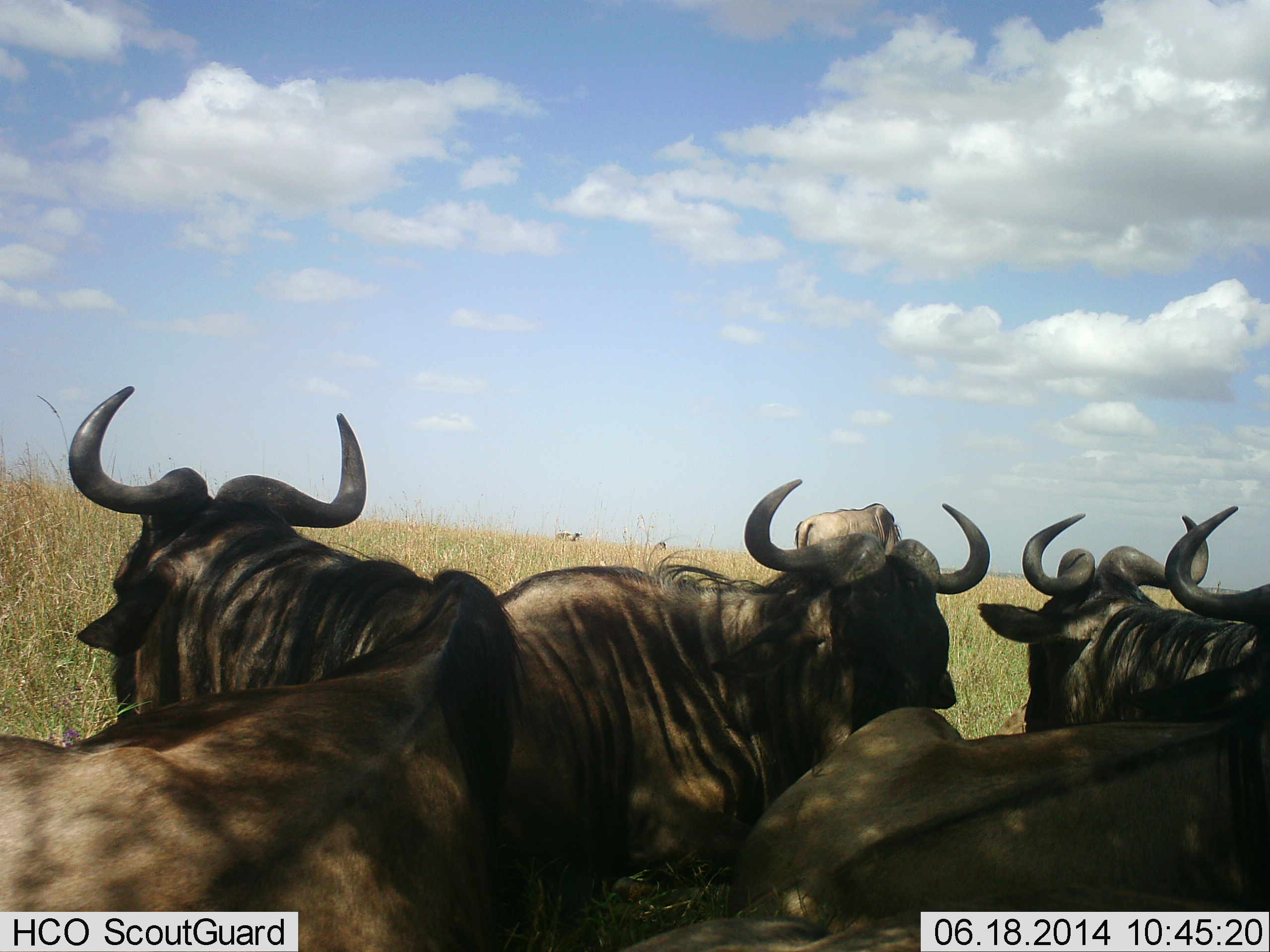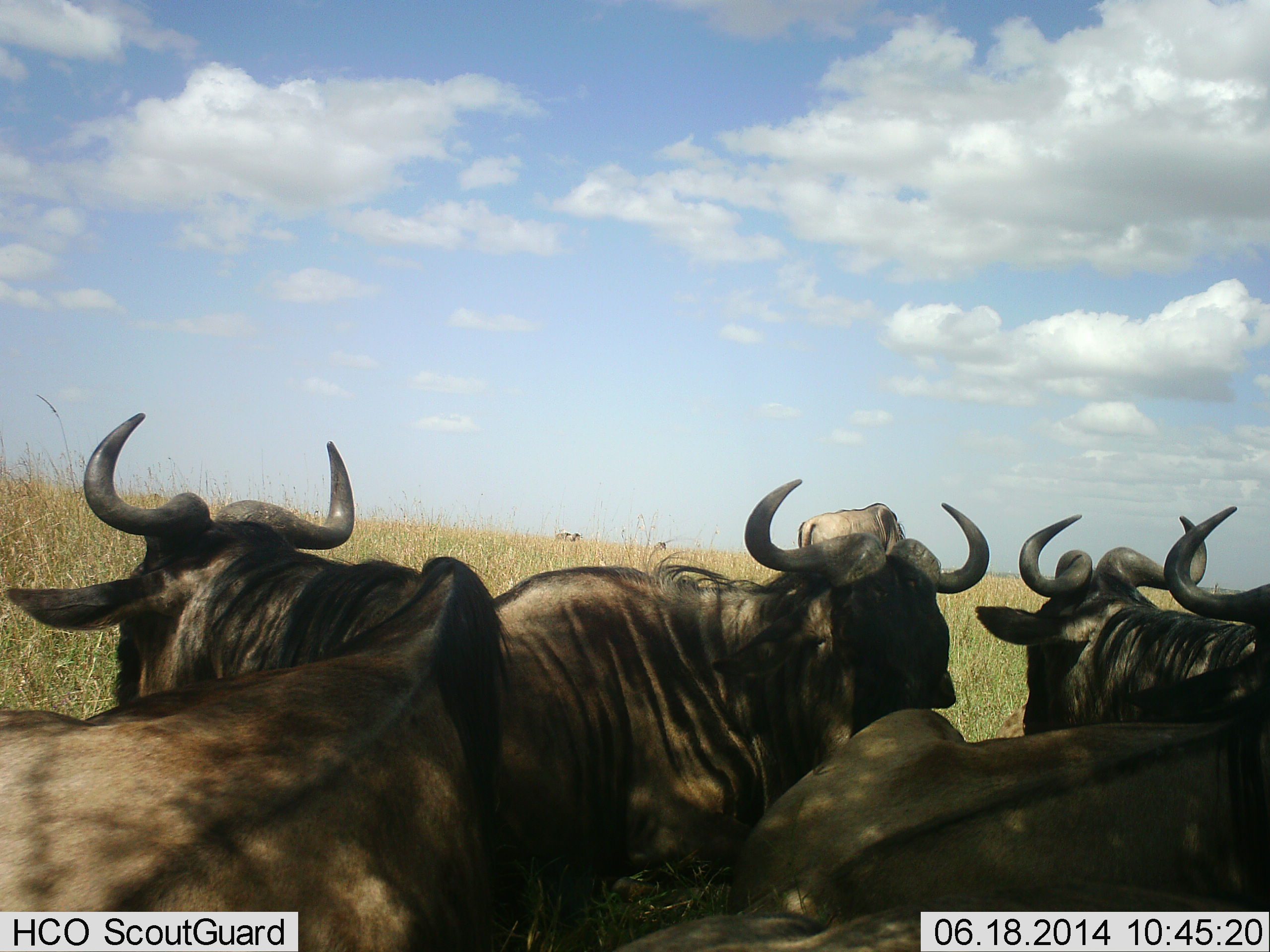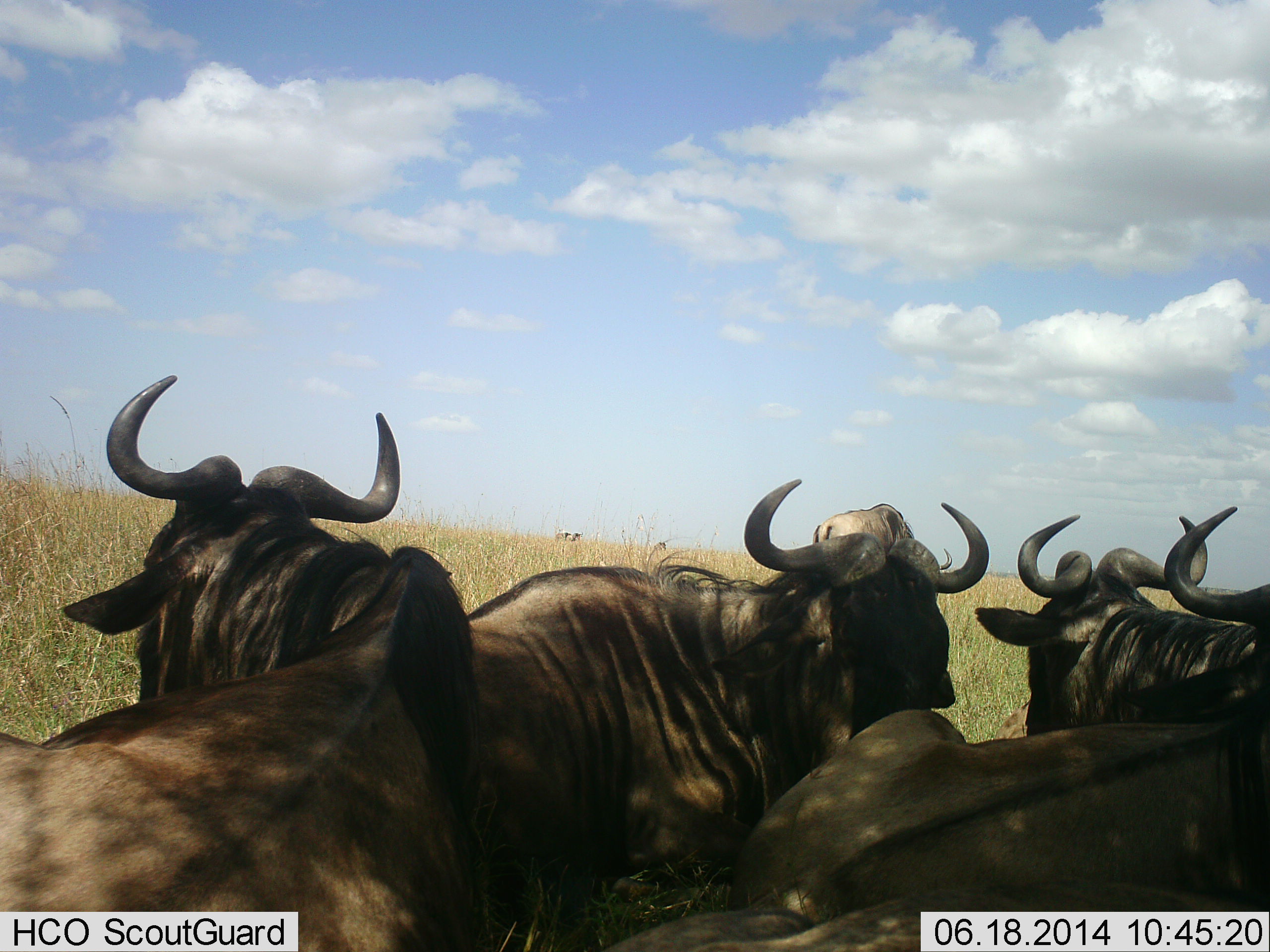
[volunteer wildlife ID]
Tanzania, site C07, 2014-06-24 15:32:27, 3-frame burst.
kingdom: Animalia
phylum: Chordata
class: Mammalia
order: Artiodactyla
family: Bovidae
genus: Connochaetes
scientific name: Connochaetes taurinus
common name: blue wildebeest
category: wildebeest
Wildebeest (blue wildebeest) (Connochaetes taurinus), count 5. Behavior (volunteer vote fractions): standing 10%, resting 100%, moving 0%, interacting 10%. Young present (vote fraction): 0%. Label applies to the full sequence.